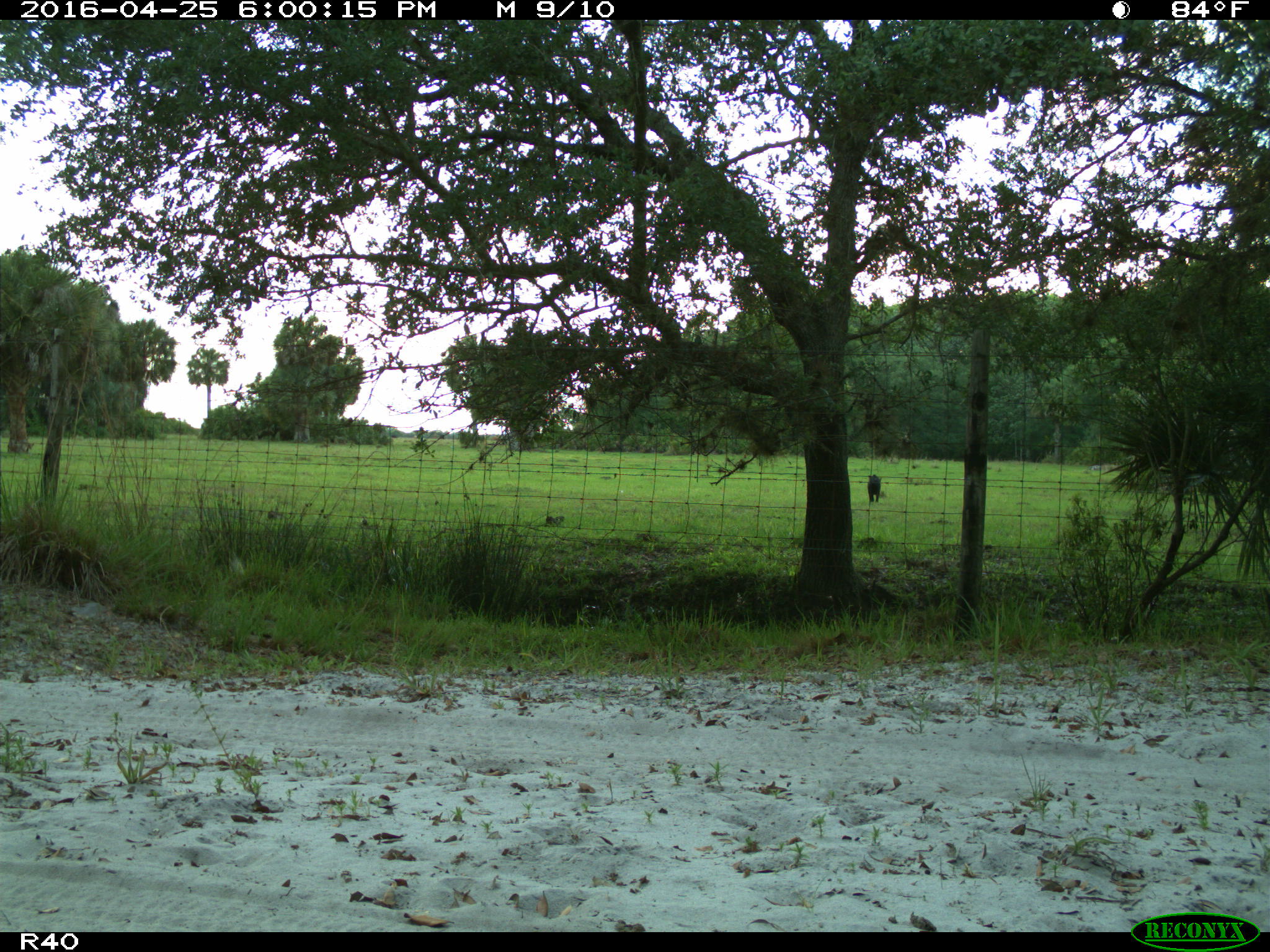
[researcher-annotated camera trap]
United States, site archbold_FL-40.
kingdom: Animalia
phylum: Chordata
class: Mammalia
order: Artiodactyla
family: Suidae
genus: Sus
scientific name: Sus scrofa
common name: wild boar